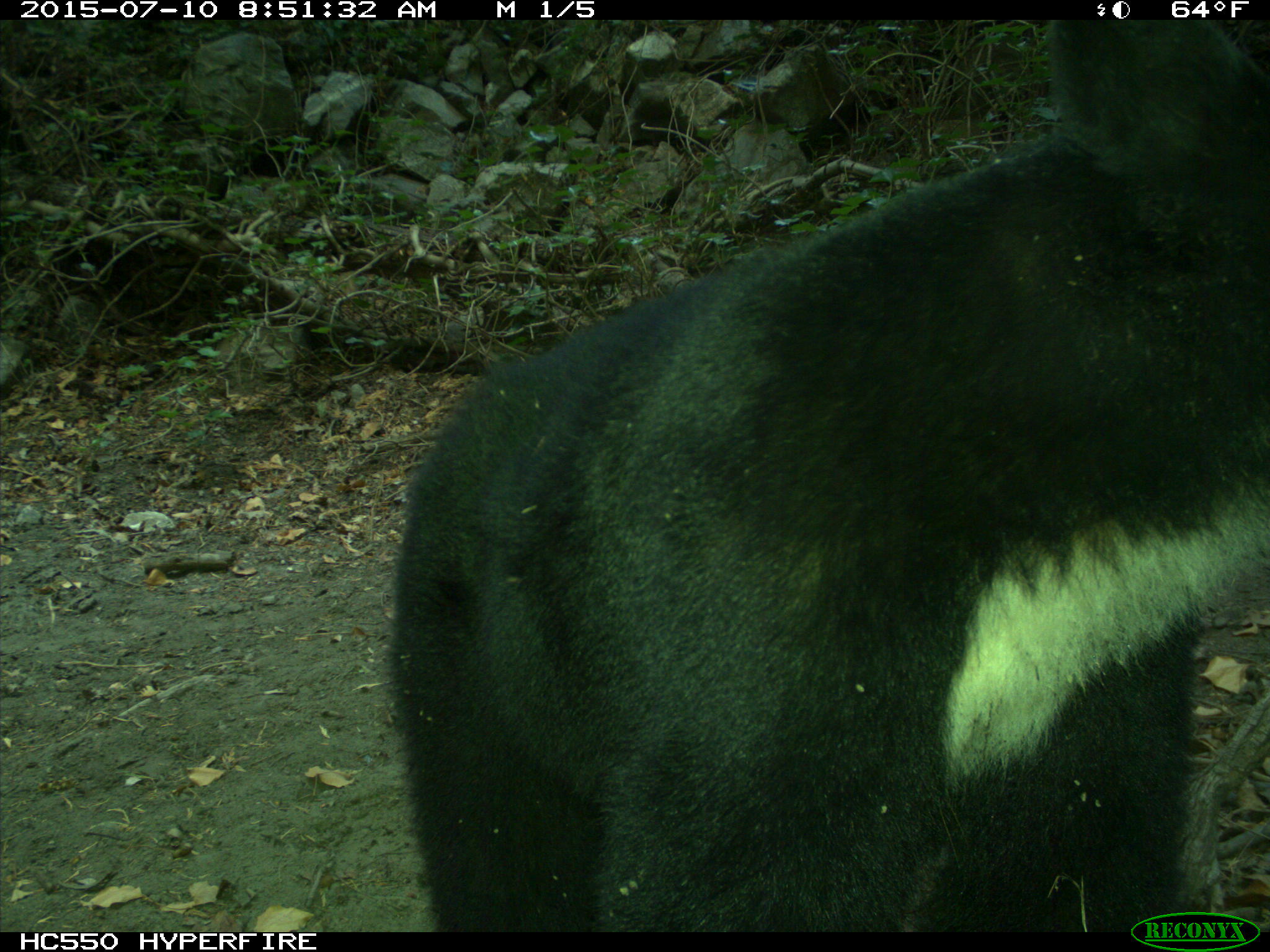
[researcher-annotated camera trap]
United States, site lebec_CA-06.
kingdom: Animalia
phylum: Chordata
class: Mammalia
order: Carnivora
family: Ursidae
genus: Ursus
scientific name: Ursus americanus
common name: american black bear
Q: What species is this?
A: Ursus americanus (american black bear).